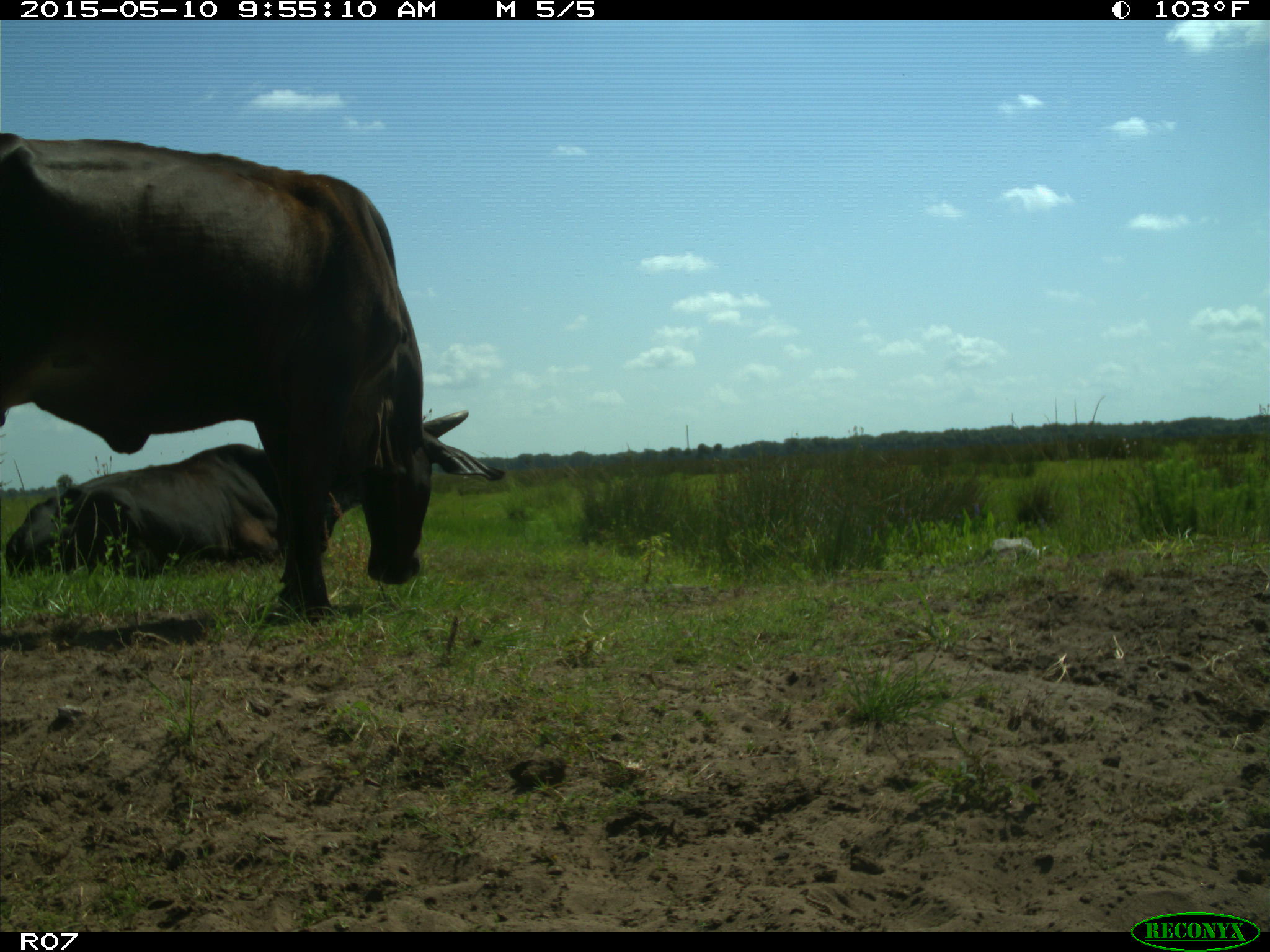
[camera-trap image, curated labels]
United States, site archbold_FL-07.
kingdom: Animalia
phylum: Chordata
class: Mammalia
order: Artiodactyla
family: Bovidae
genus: Bos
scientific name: Bos taurus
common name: domestic cow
Bos taurus (domestic cow).